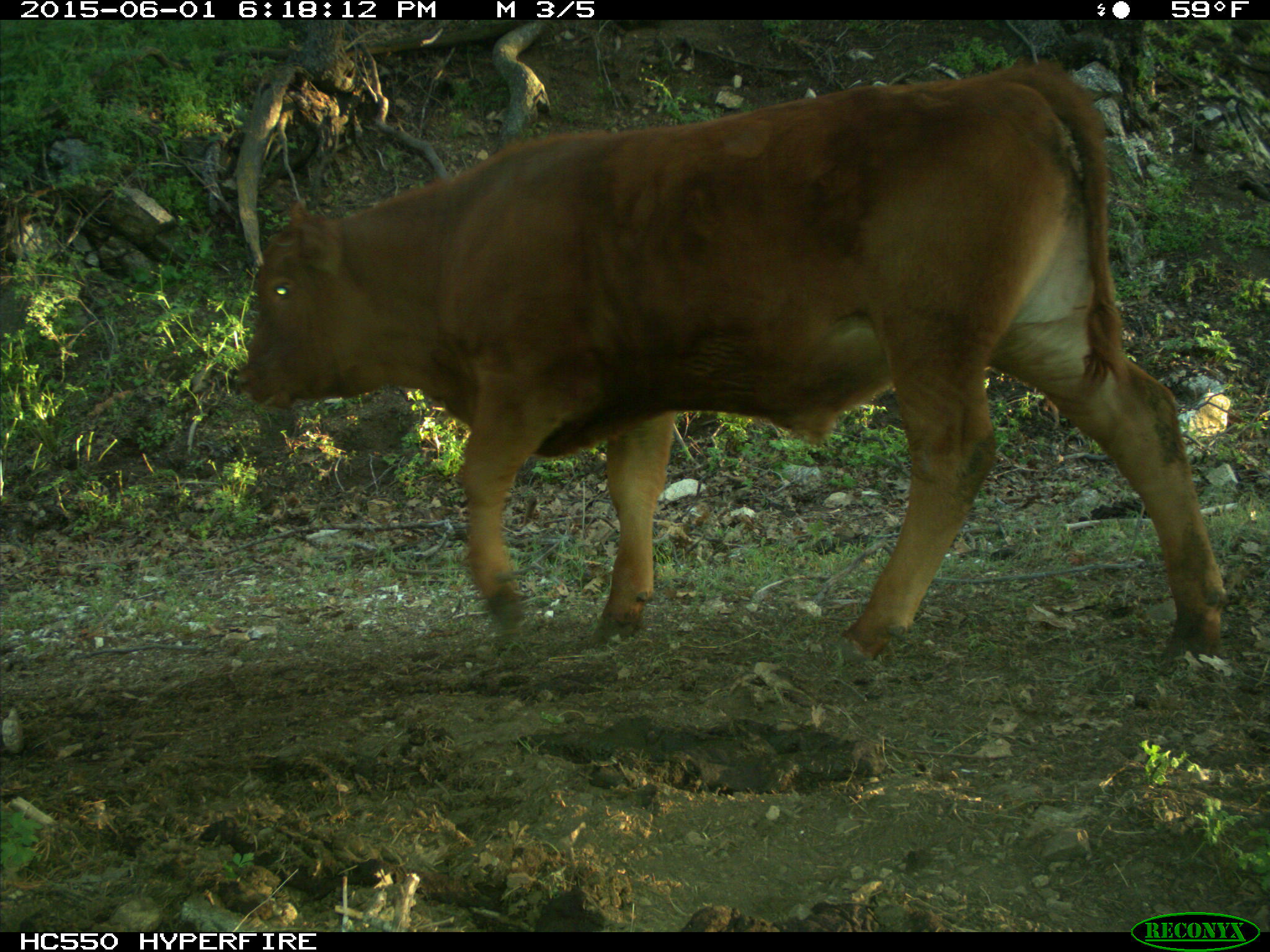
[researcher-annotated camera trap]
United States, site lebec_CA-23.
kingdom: Animalia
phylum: Chordata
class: Mammalia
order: Artiodactyla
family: Bovidae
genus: Bos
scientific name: Bos taurus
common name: domestic cow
Bos taurus (domestic cow).